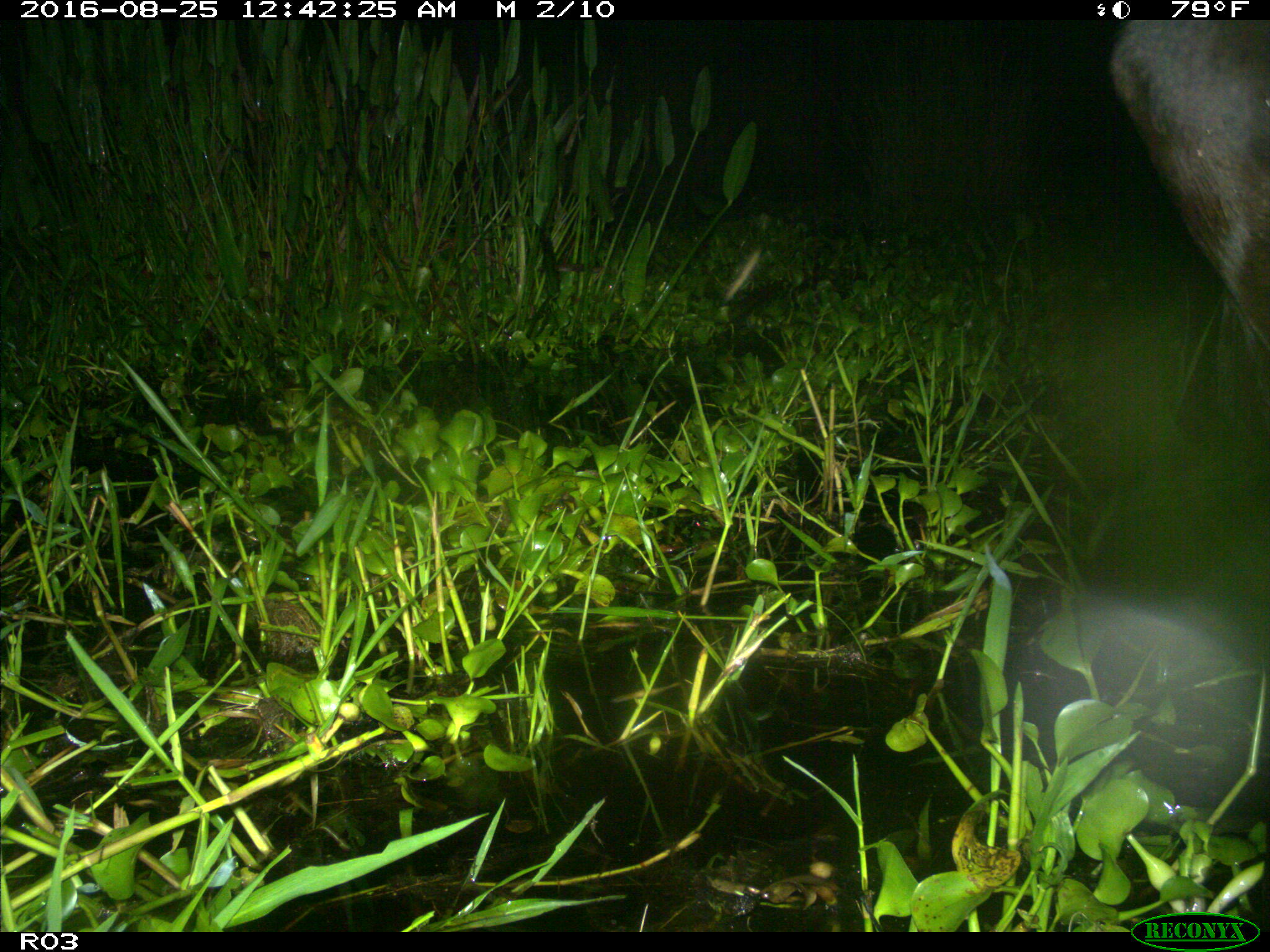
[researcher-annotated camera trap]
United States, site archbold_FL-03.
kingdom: Animalia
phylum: Chordata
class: Mammalia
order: Artiodactyla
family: Bovidae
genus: Bos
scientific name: Bos taurus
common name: domestic cow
Bos taurus (domestic cow).